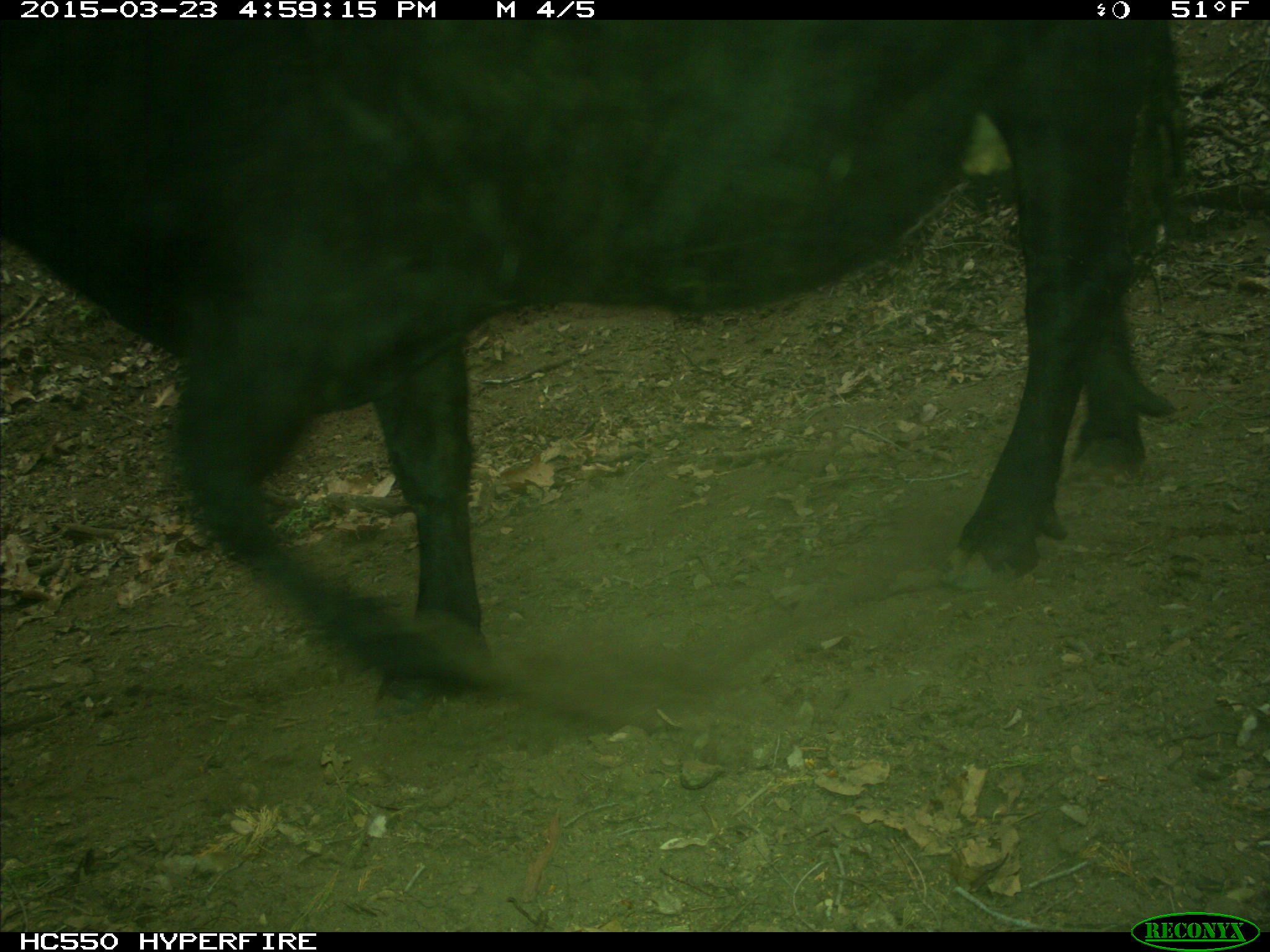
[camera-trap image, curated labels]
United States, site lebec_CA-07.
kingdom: Animalia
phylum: Chordata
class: Mammalia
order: Artiodactyla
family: Bovidae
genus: Bos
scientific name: Bos taurus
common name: domestic cow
Bos taurus (domestic cow).